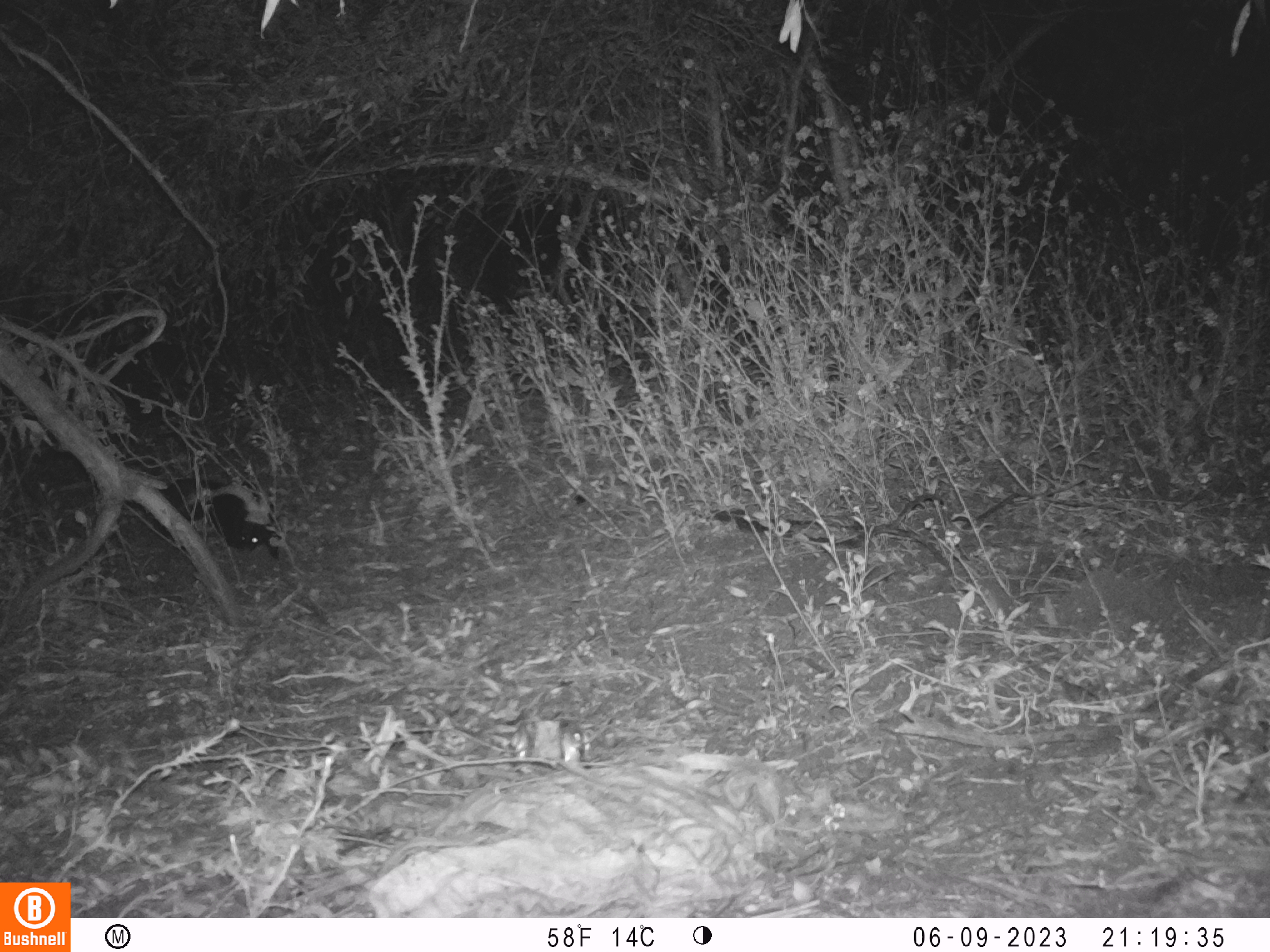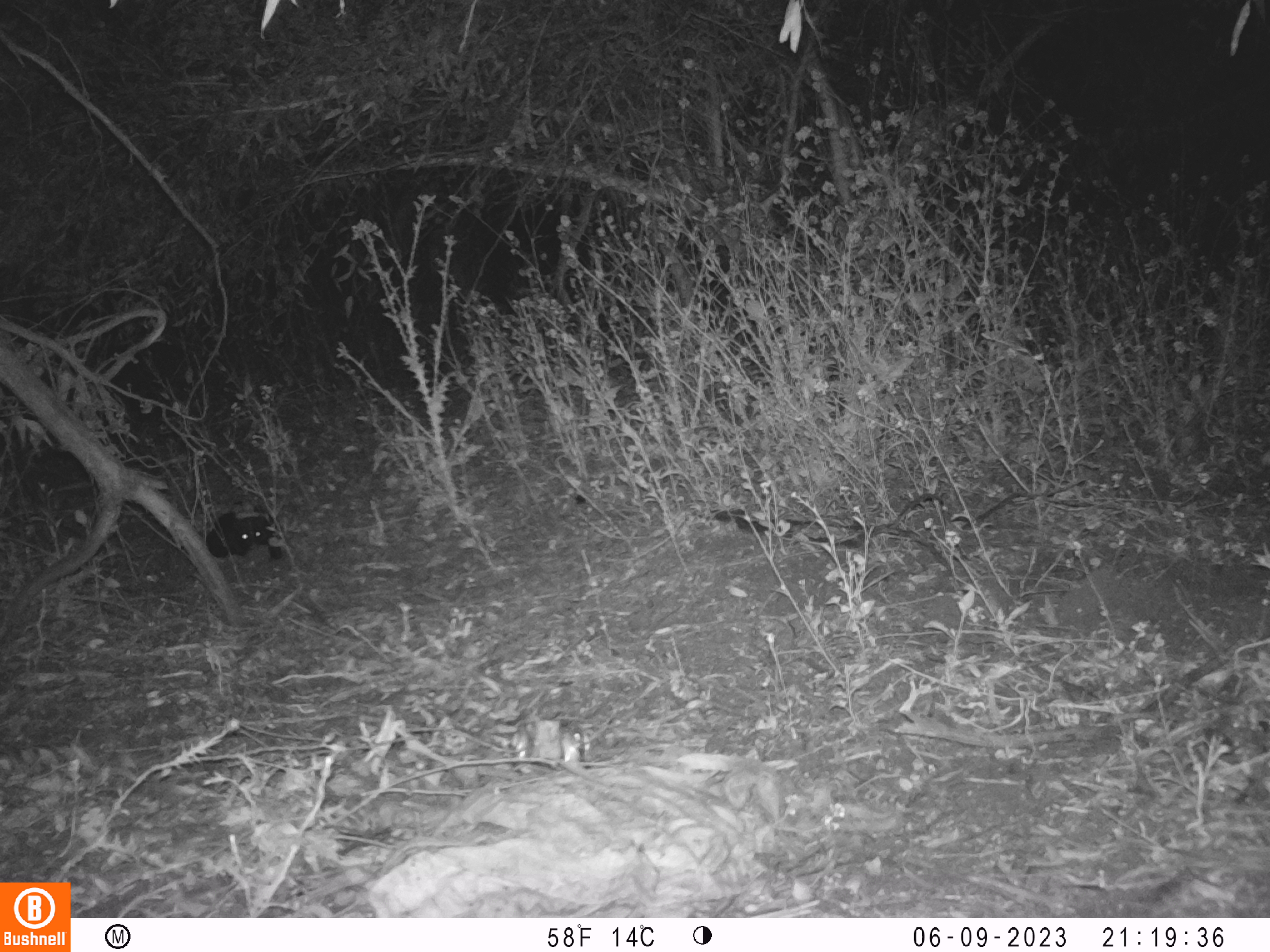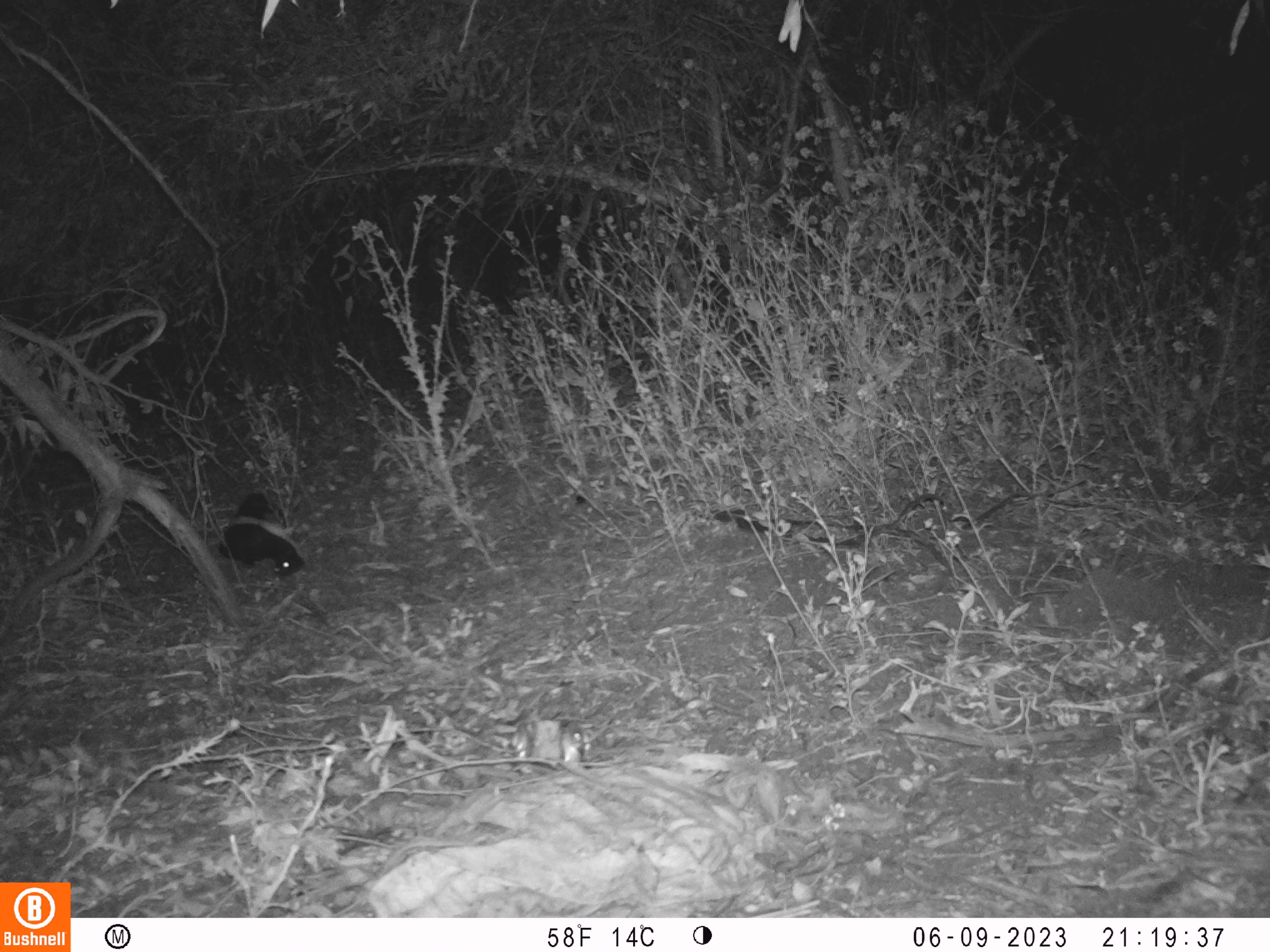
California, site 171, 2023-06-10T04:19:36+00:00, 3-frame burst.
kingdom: Animalia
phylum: Chordata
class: Mammalia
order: Carnivora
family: Mephitidae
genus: Mephitis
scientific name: Mephitis mephitis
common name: striped skunk